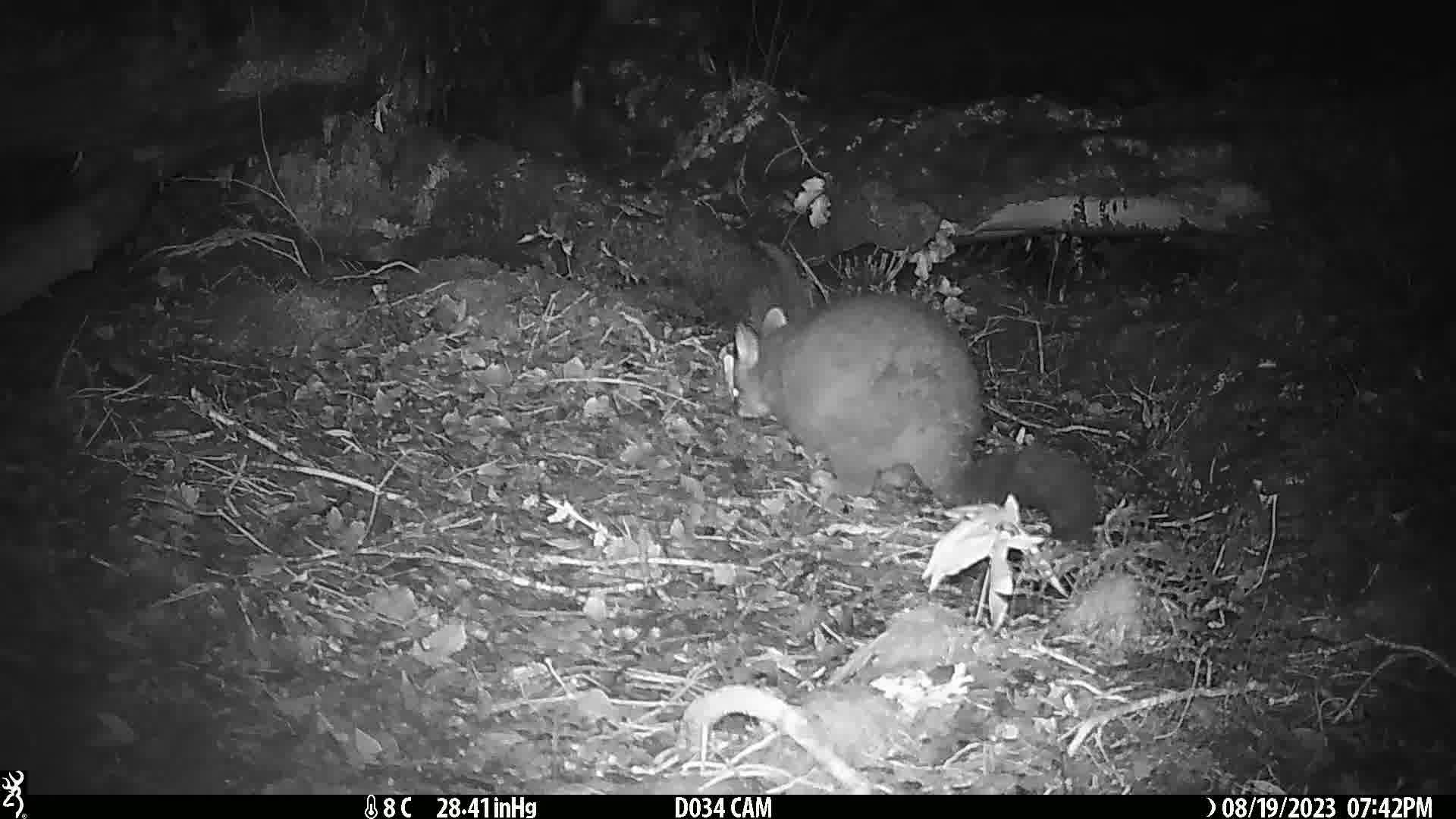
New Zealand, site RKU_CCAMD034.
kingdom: Animalia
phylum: Chordata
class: Mammalia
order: Diprotodontia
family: Phalangeridae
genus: Trichosurus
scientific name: Trichosurus vulpecula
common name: common brushtail possum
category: possum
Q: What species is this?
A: Possum (common brushtail possum) (Trichosurus vulpecula).